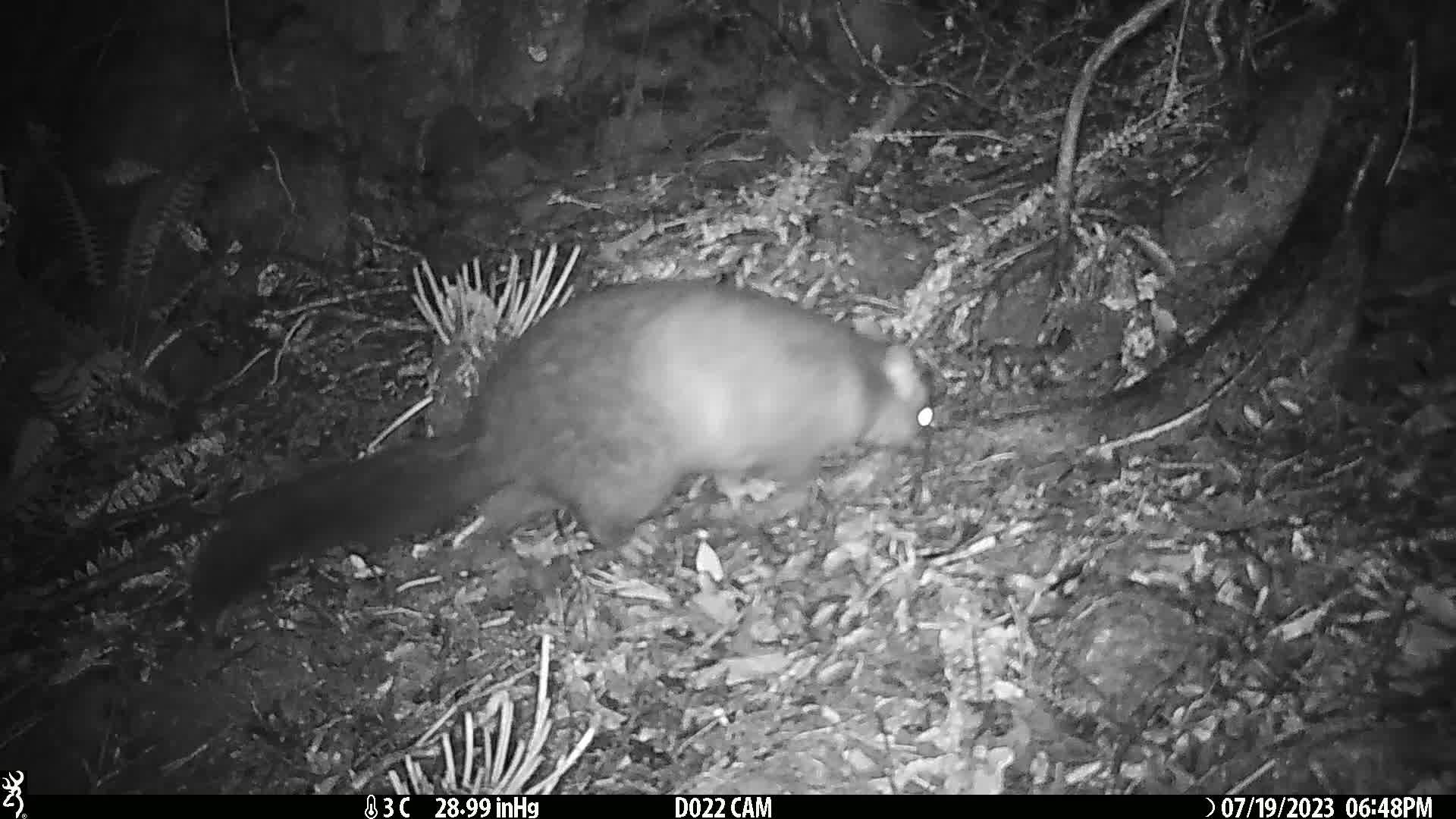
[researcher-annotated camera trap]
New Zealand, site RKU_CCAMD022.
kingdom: Animalia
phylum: Chordata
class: Mammalia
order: Diprotodontia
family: Phalangeridae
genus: Trichosurus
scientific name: Trichosurus vulpecula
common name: common brushtail possum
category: possum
Possum (common brushtail possum) (Trichosurus vulpecula).